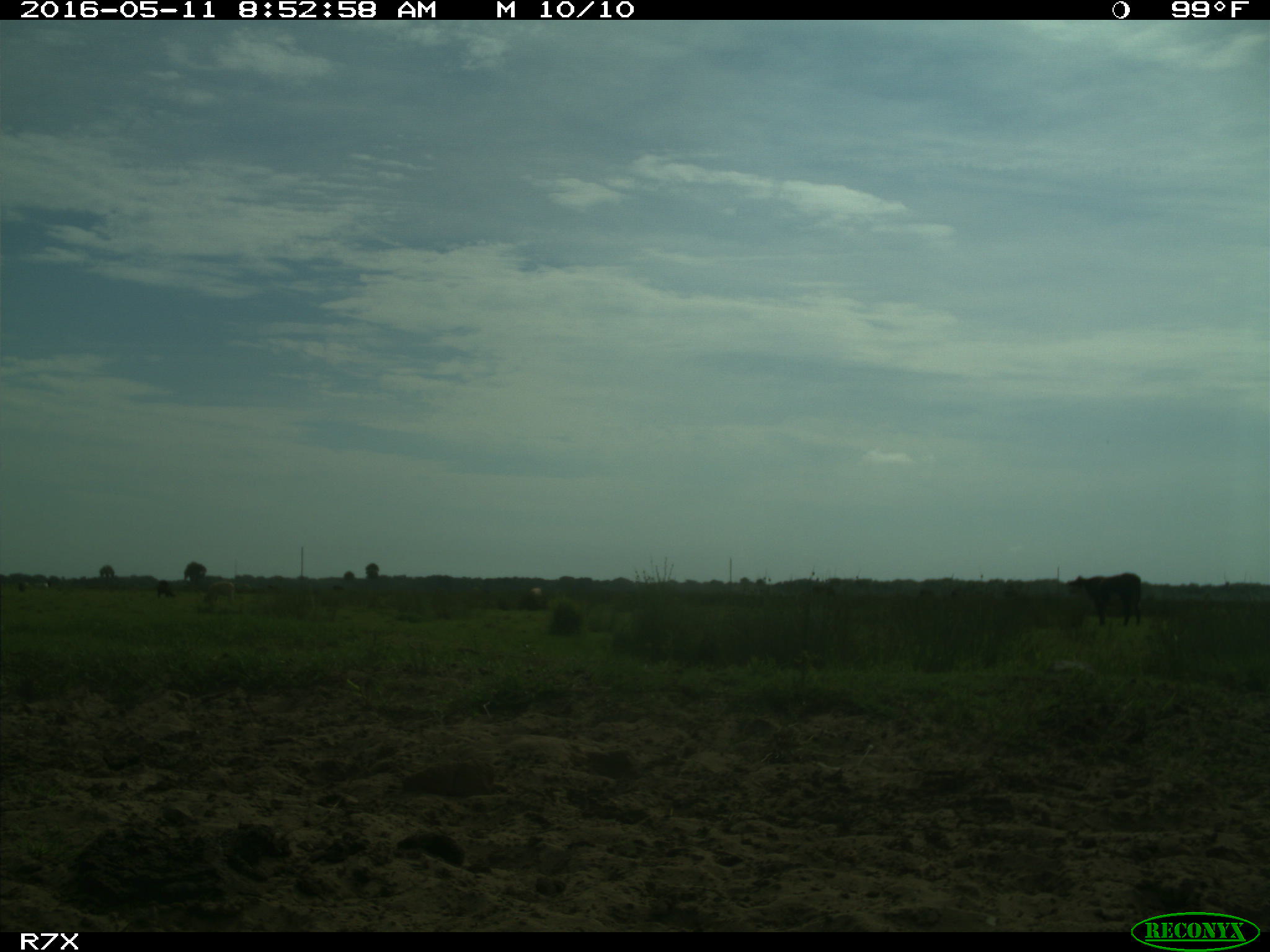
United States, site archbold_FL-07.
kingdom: Animalia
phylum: Chordata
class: Mammalia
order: Artiodactyla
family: Bovidae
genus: Bos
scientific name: Bos taurus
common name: domestic cow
Bos taurus (domestic cow).